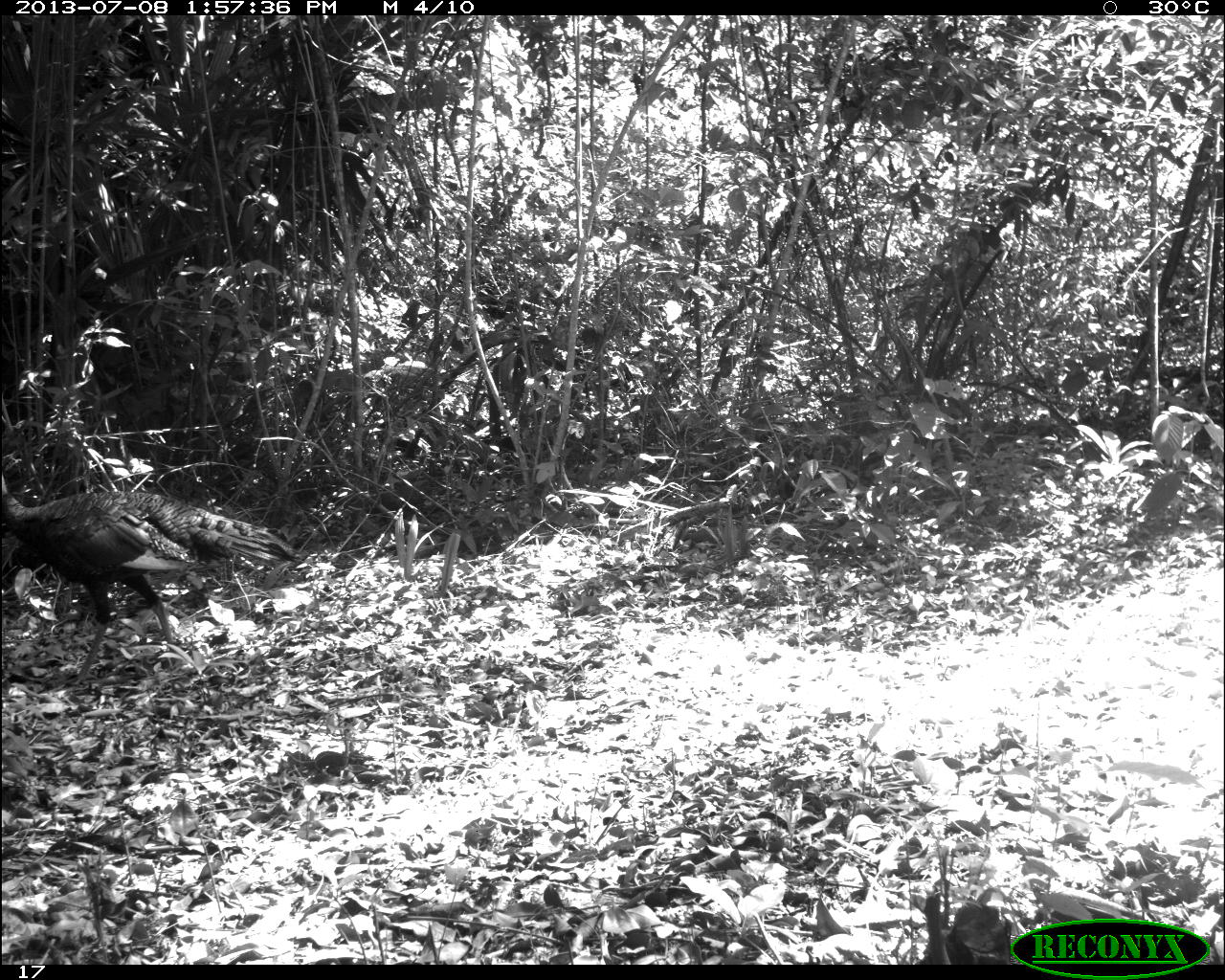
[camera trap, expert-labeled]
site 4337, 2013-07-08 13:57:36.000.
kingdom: Animalia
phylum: Chordata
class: Aves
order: Galliformes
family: Phasianidae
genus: Meleagris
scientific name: Meleagris ocellata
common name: ocellated turkey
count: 1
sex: male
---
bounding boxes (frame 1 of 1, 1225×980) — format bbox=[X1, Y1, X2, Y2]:
meleagris ocellata: bbox=[0, 470, 303, 686]